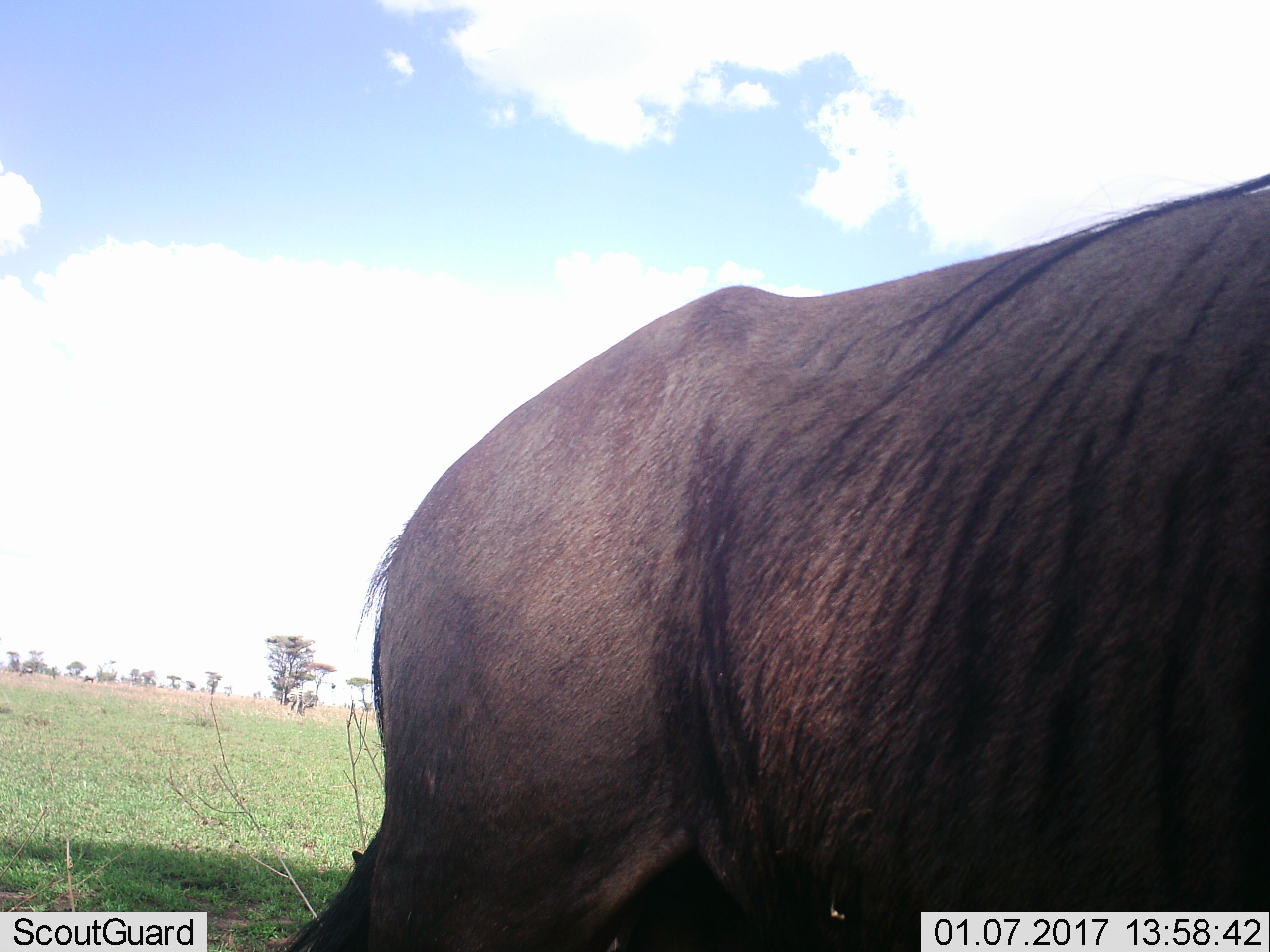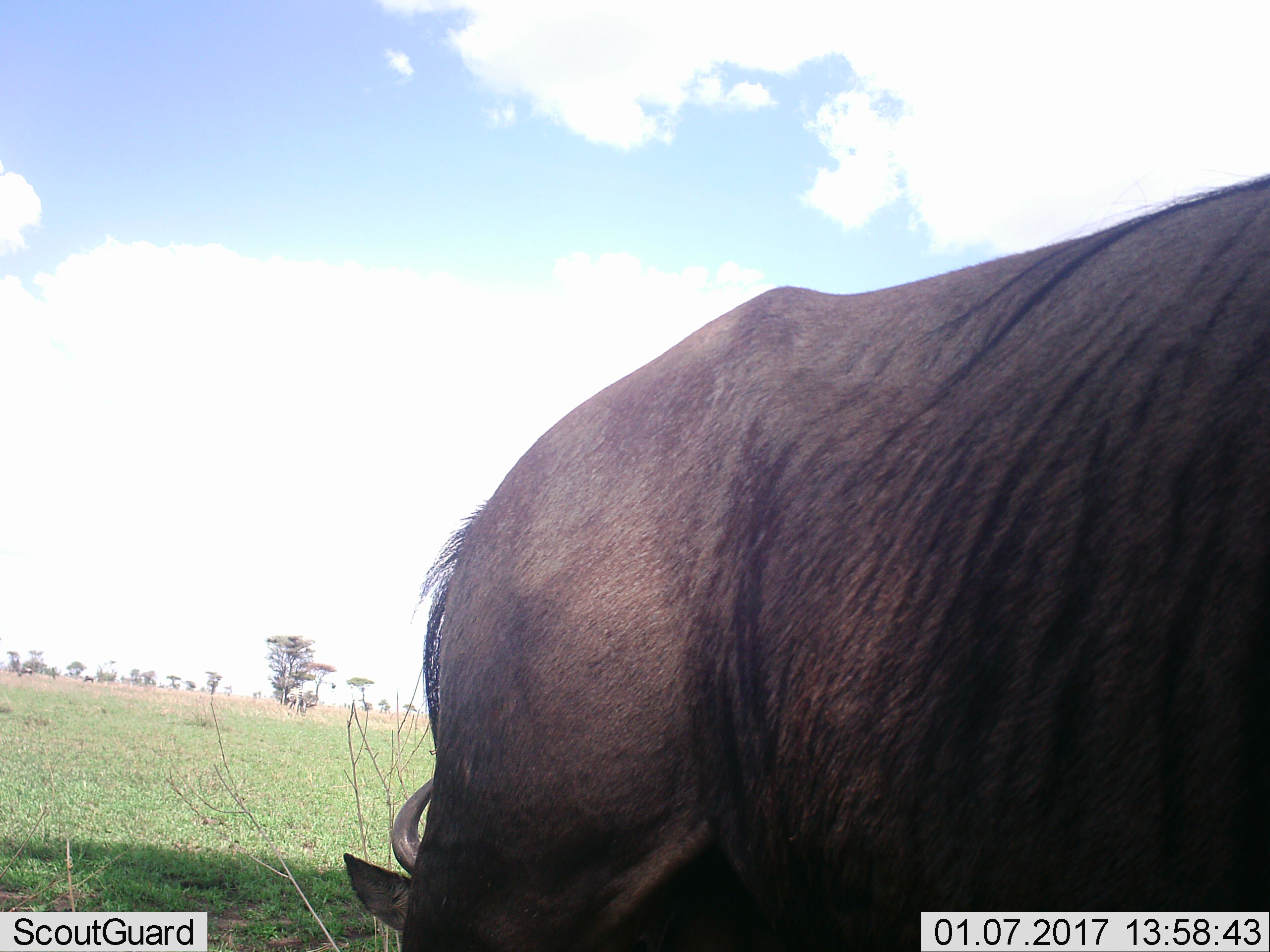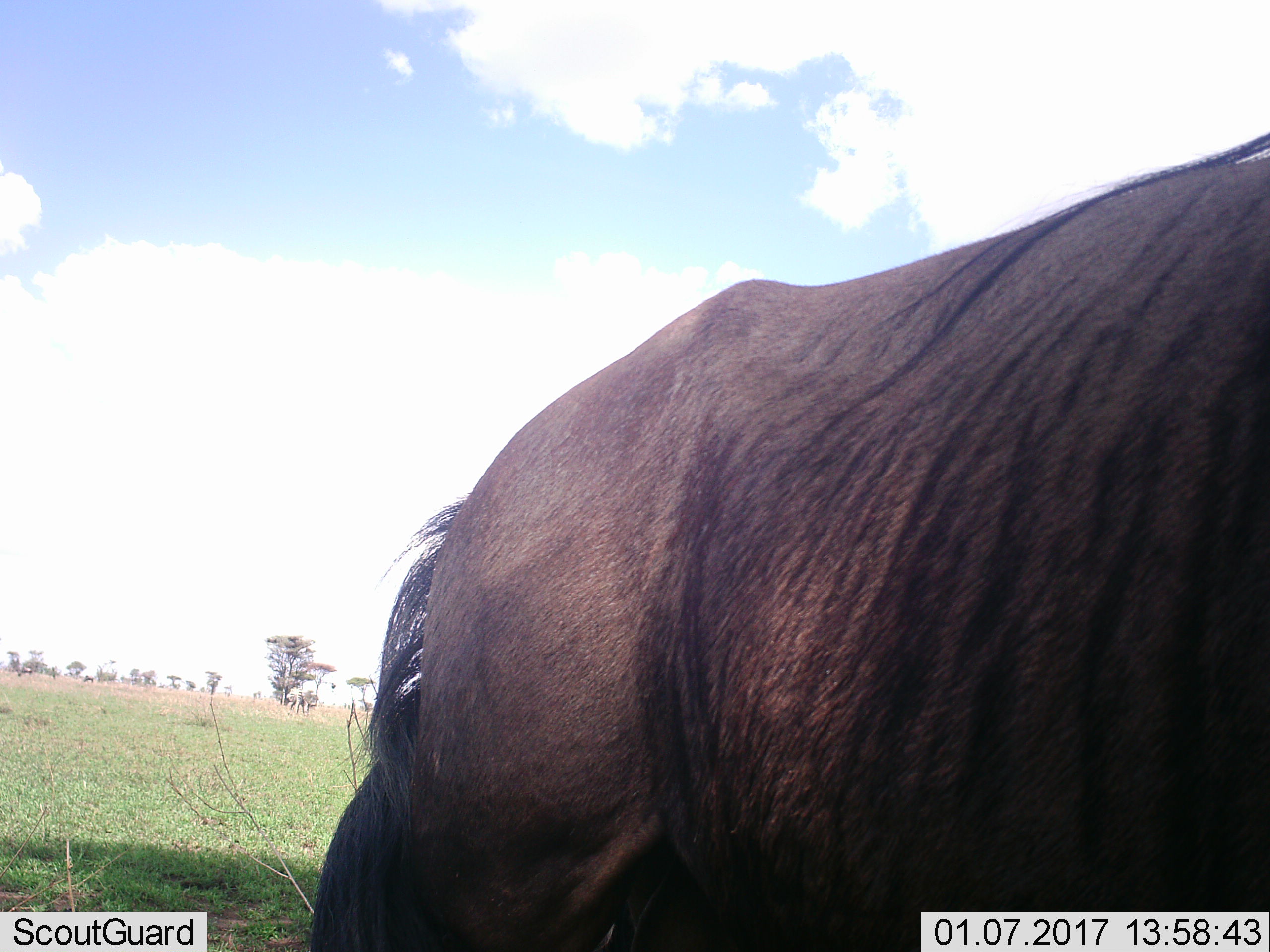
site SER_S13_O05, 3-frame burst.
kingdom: Animalia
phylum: Chordata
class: Mammalia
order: Artiodactyla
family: Bovidae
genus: Connochaetes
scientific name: Connochaetes taurinus taurinus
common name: blue wildebeest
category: wildebeestblue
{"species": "wildebeestblue (blue wildebeest) (Connochaetes taurinus taurinus)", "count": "1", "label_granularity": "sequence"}